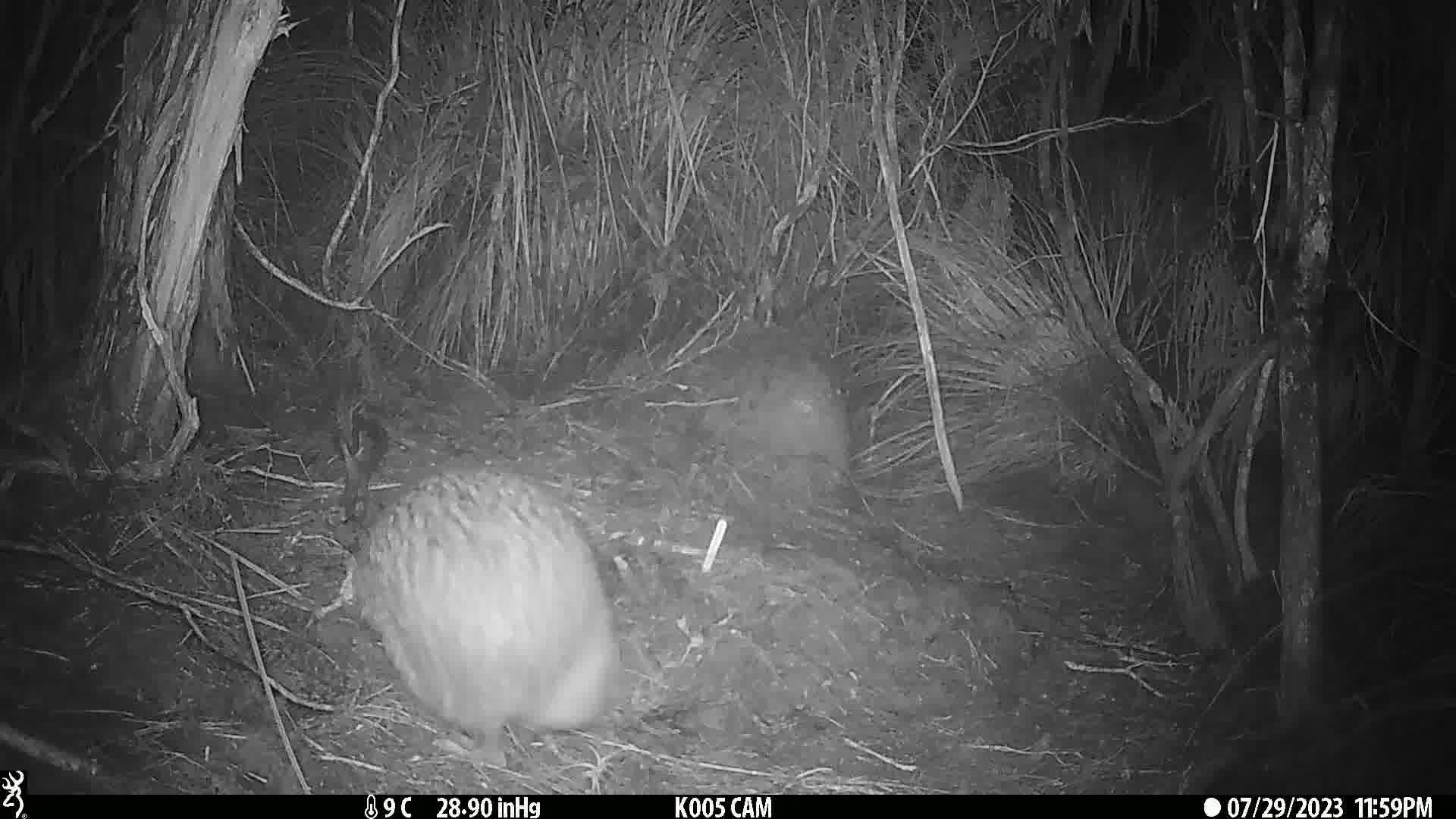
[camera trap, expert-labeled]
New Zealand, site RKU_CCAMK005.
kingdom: Animalia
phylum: Chordata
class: Aves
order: Apterygiformes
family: Apterygidae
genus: Apteryx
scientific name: Apteryx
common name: kiwi